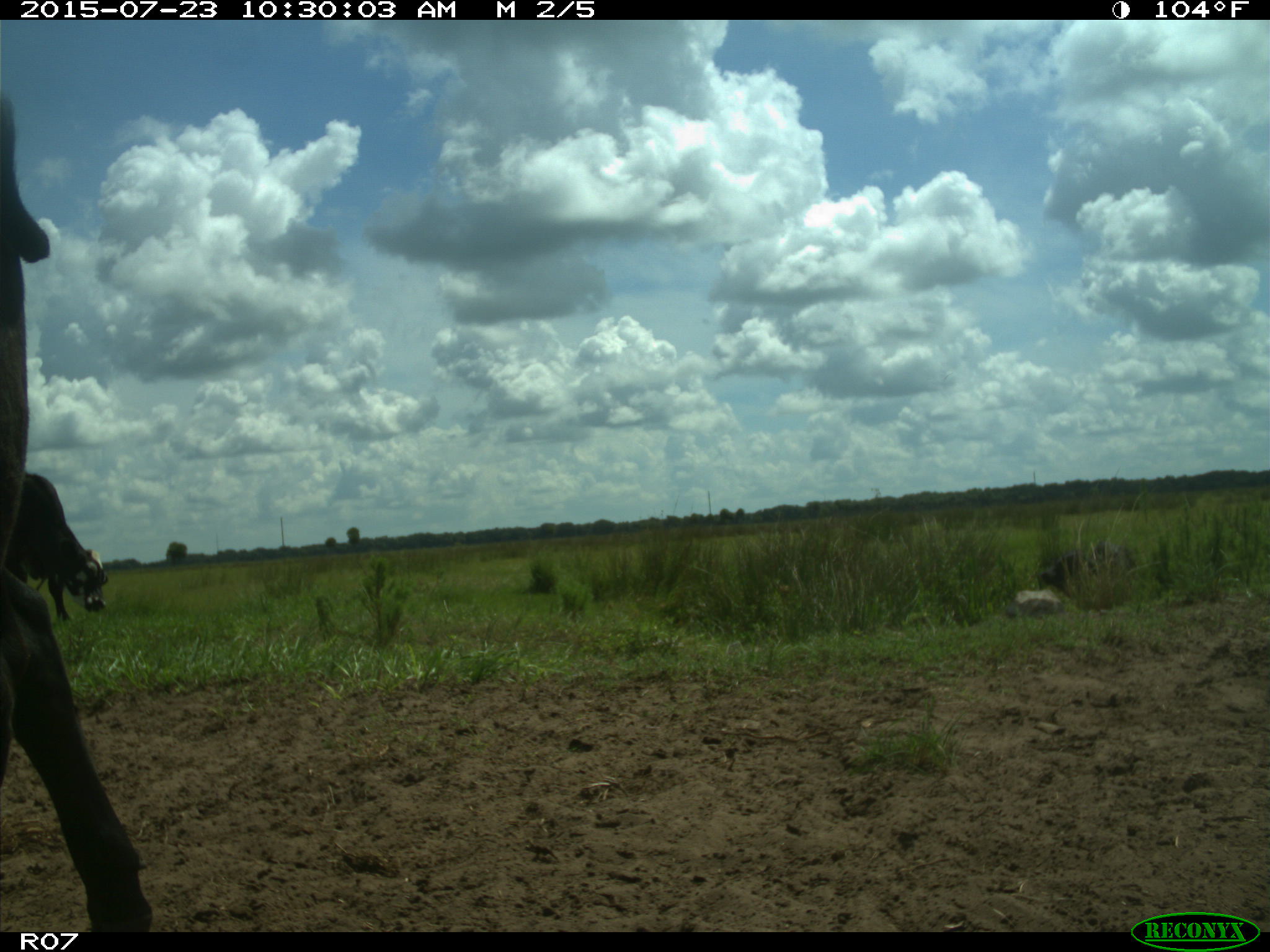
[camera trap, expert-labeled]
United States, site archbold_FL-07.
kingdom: Animalia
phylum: Chordata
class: Mammalia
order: Artiodactyla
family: Bovidae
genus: Bos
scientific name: Bos taurus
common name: domestic cow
Bos taurus (domestic cow).